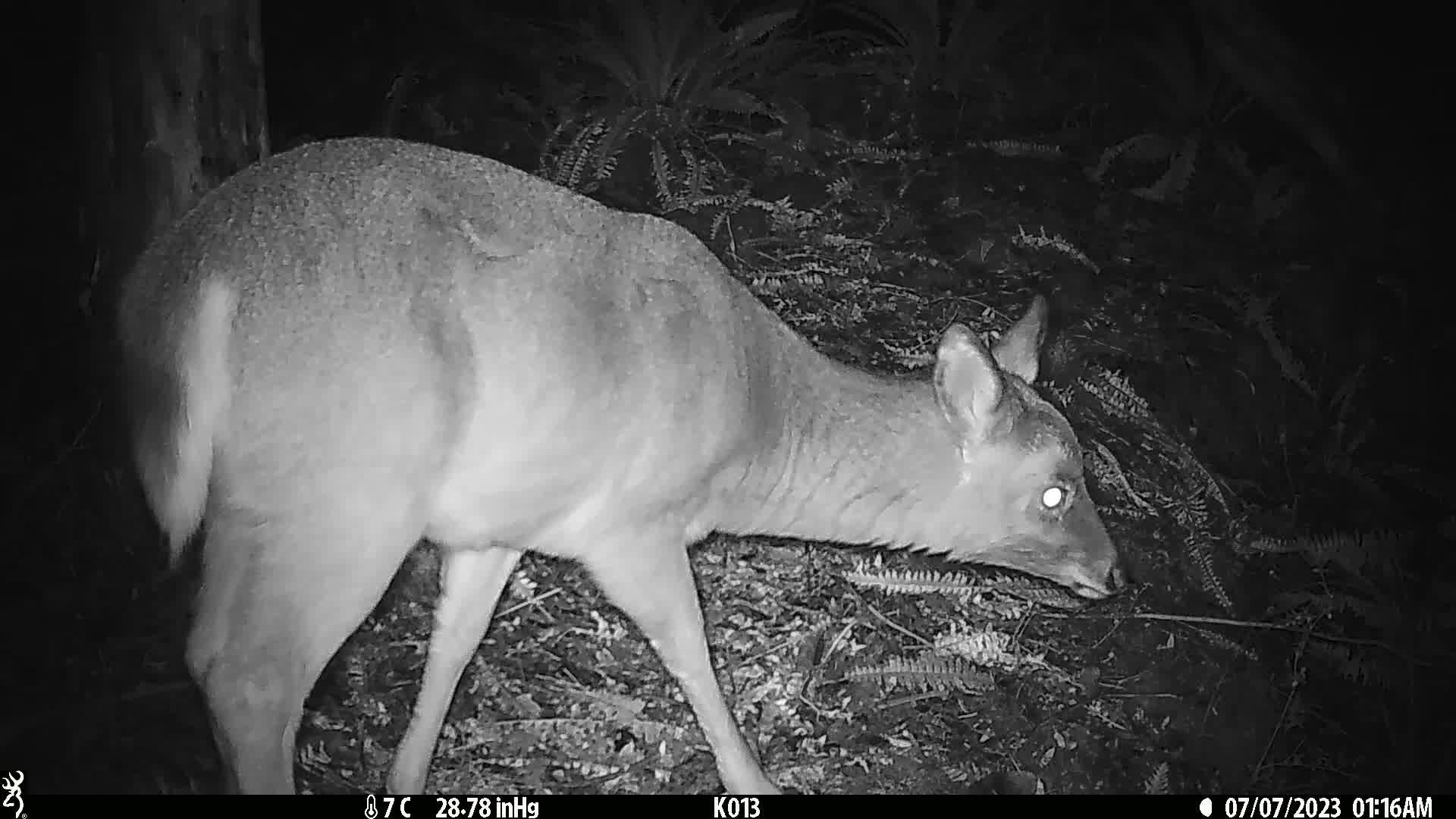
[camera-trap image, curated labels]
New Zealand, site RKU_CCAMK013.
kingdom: Animalia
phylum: Chordata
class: Mammalia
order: Artiodactyla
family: Cervidae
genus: Odocoileus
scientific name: Odocoileus virginianus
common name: white-tailed deer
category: white tailed deer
White tailed deer (white-tailed deer) (Odocoileus virginianus).